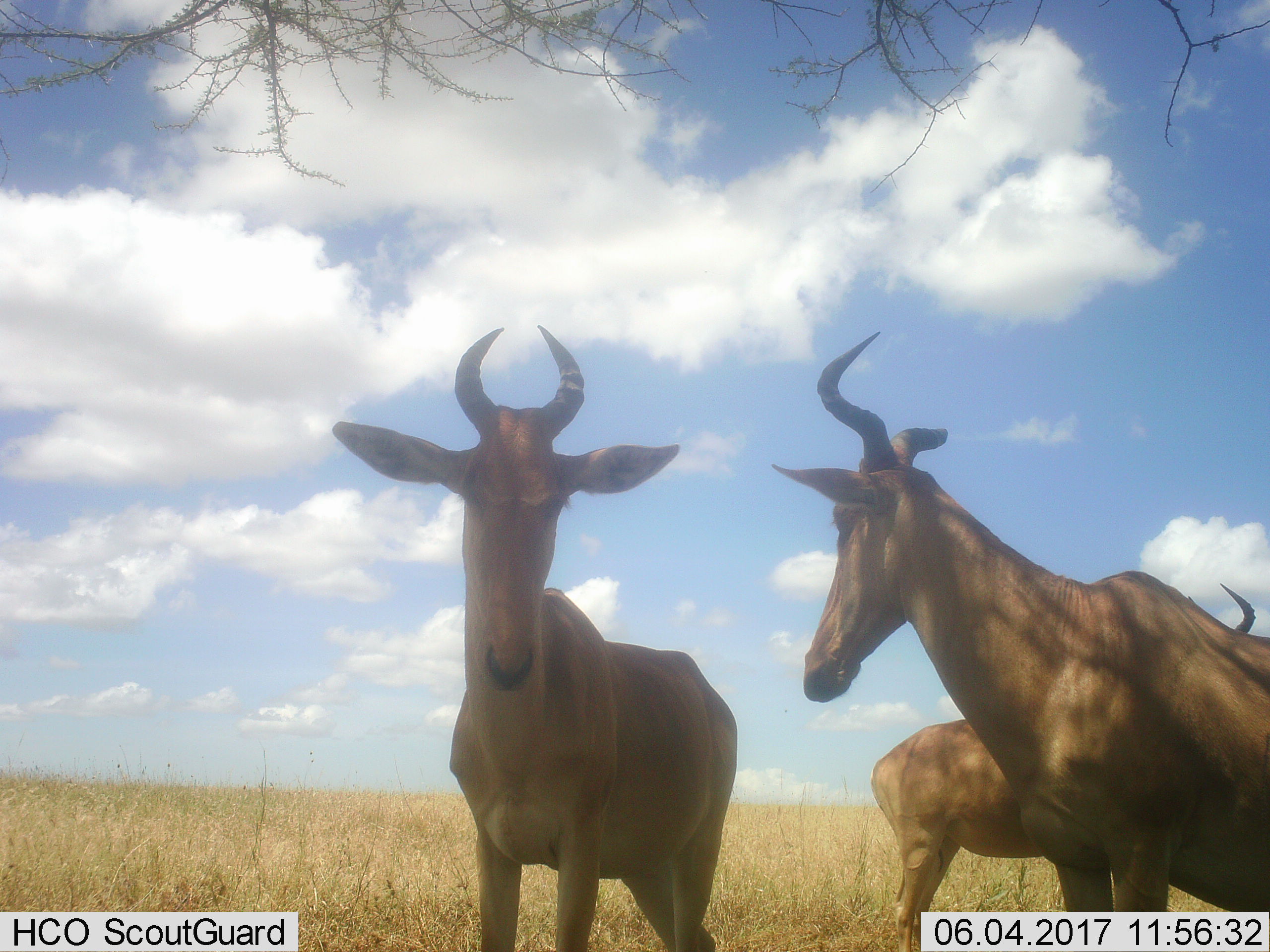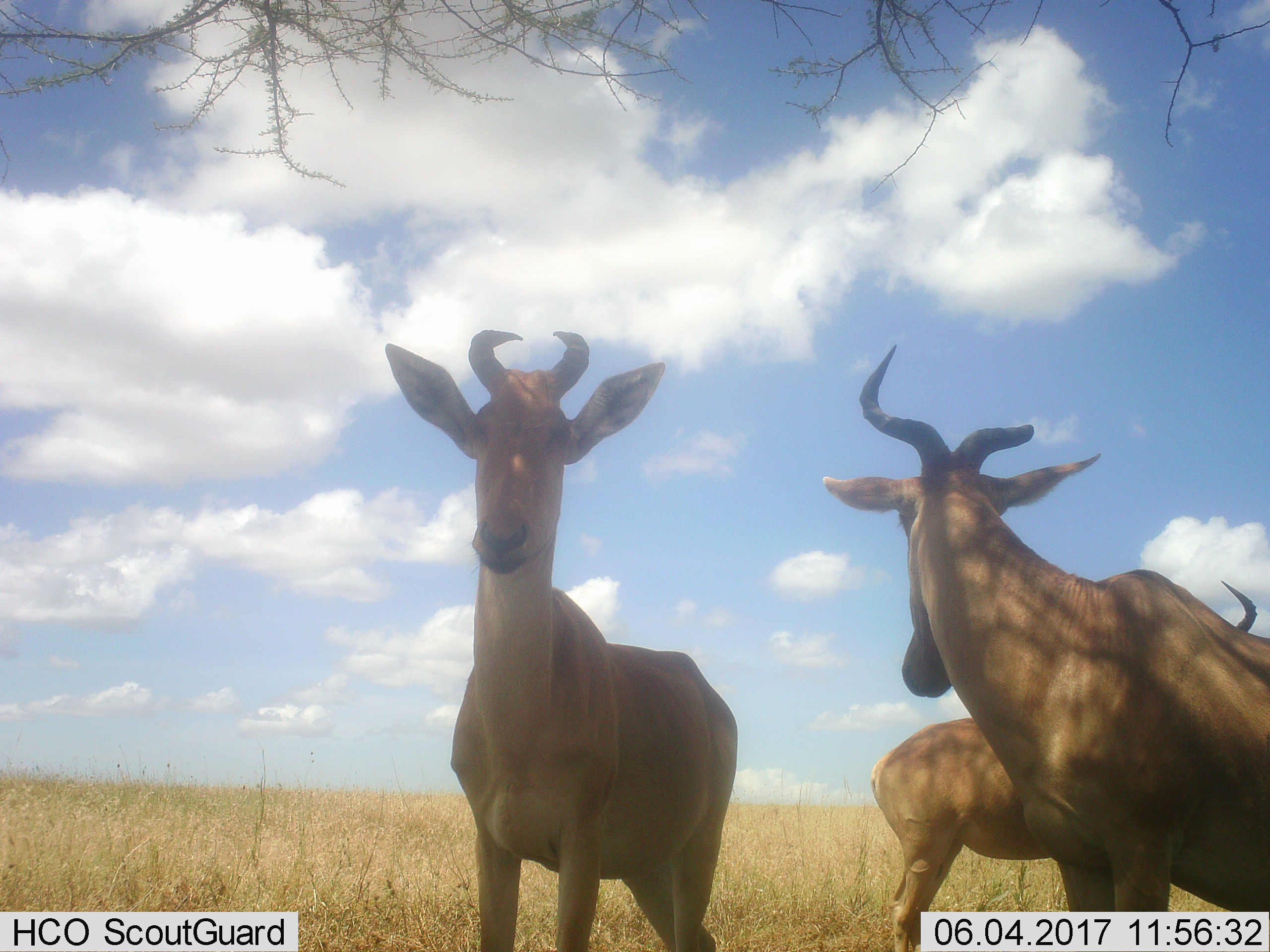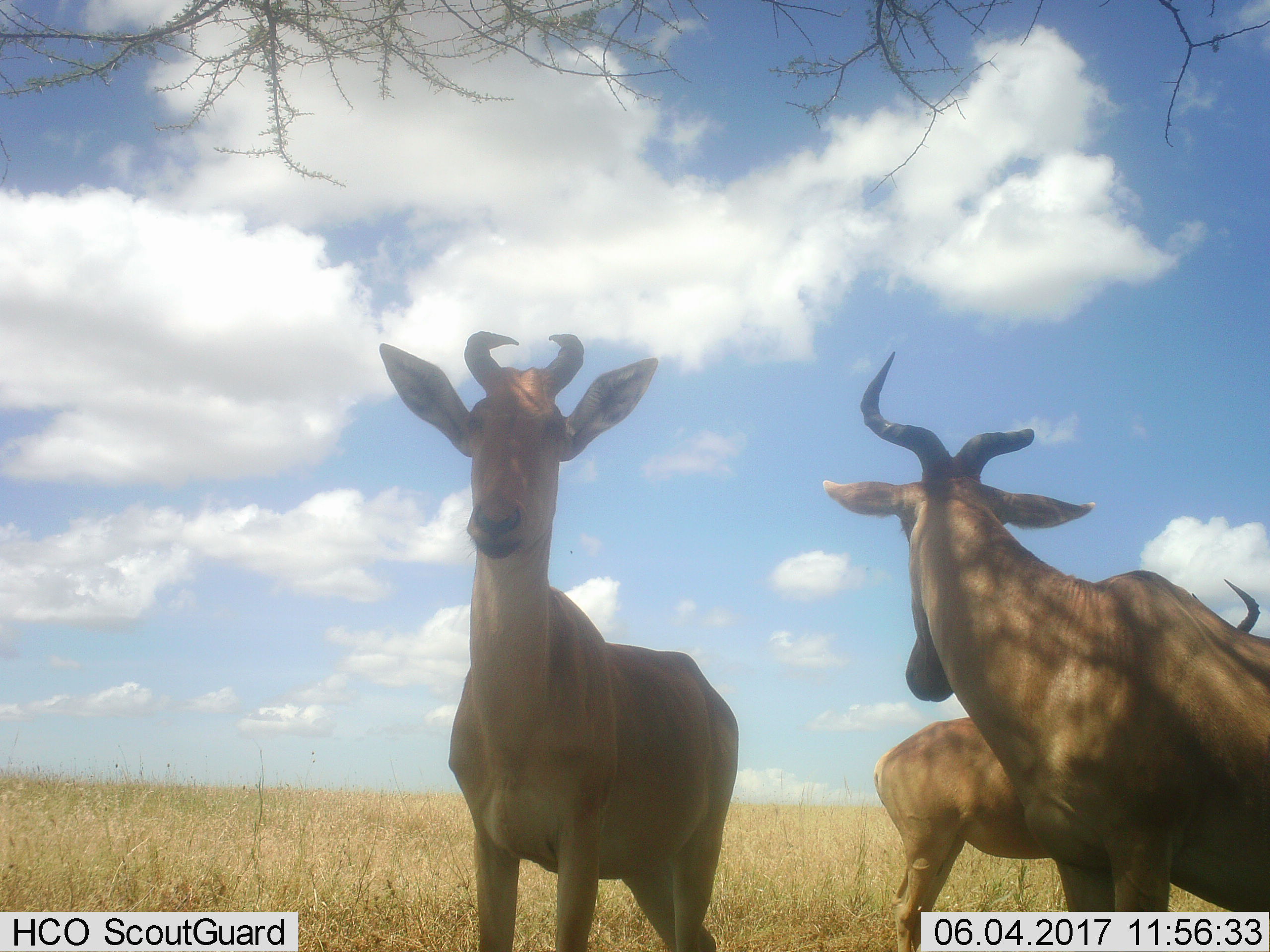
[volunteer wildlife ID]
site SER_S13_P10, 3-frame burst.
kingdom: Animalia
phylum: Chordata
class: Mammalia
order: Artiodactyla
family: Bovidae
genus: Alcelaphus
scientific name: Alcelaphus buselaphus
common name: hartebeest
Hartebeest (Alcelaphus buselaphus), count 3. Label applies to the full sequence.